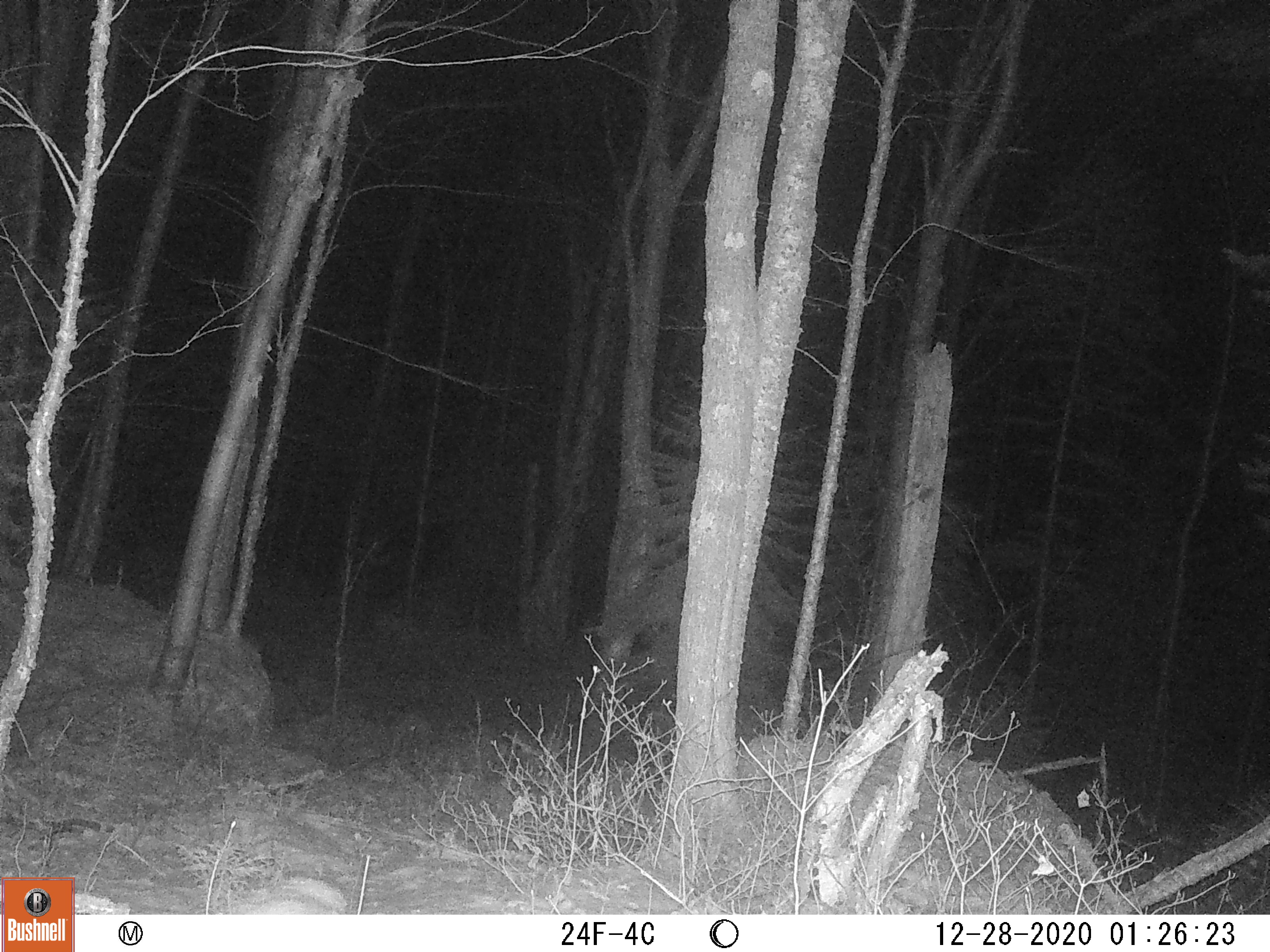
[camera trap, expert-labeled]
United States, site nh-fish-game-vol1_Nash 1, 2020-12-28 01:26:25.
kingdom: Animalia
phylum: Chordata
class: Mammalia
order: Artiodactyla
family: Cervidae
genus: Odocoileus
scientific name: Odocoileus virginianus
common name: white-tailed deer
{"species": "white-tailed deer (Odocoileus virginianus)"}